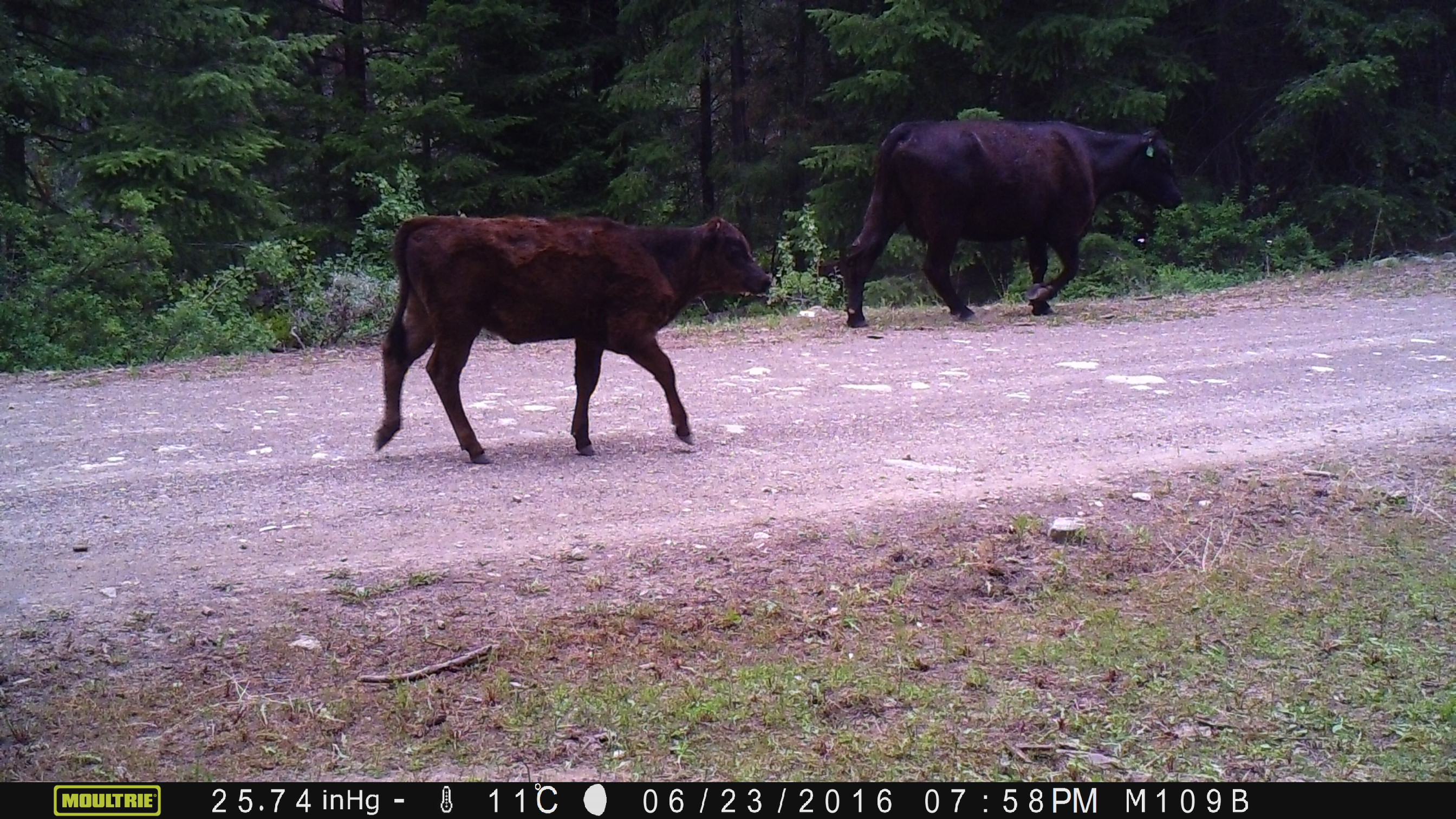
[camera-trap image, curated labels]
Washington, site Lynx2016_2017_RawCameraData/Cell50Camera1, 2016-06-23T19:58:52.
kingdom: Animalia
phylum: Chordata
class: Mammalia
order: Artiodactyla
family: Bovidae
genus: Bos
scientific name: Bos taurus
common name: domestic cattle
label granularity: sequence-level